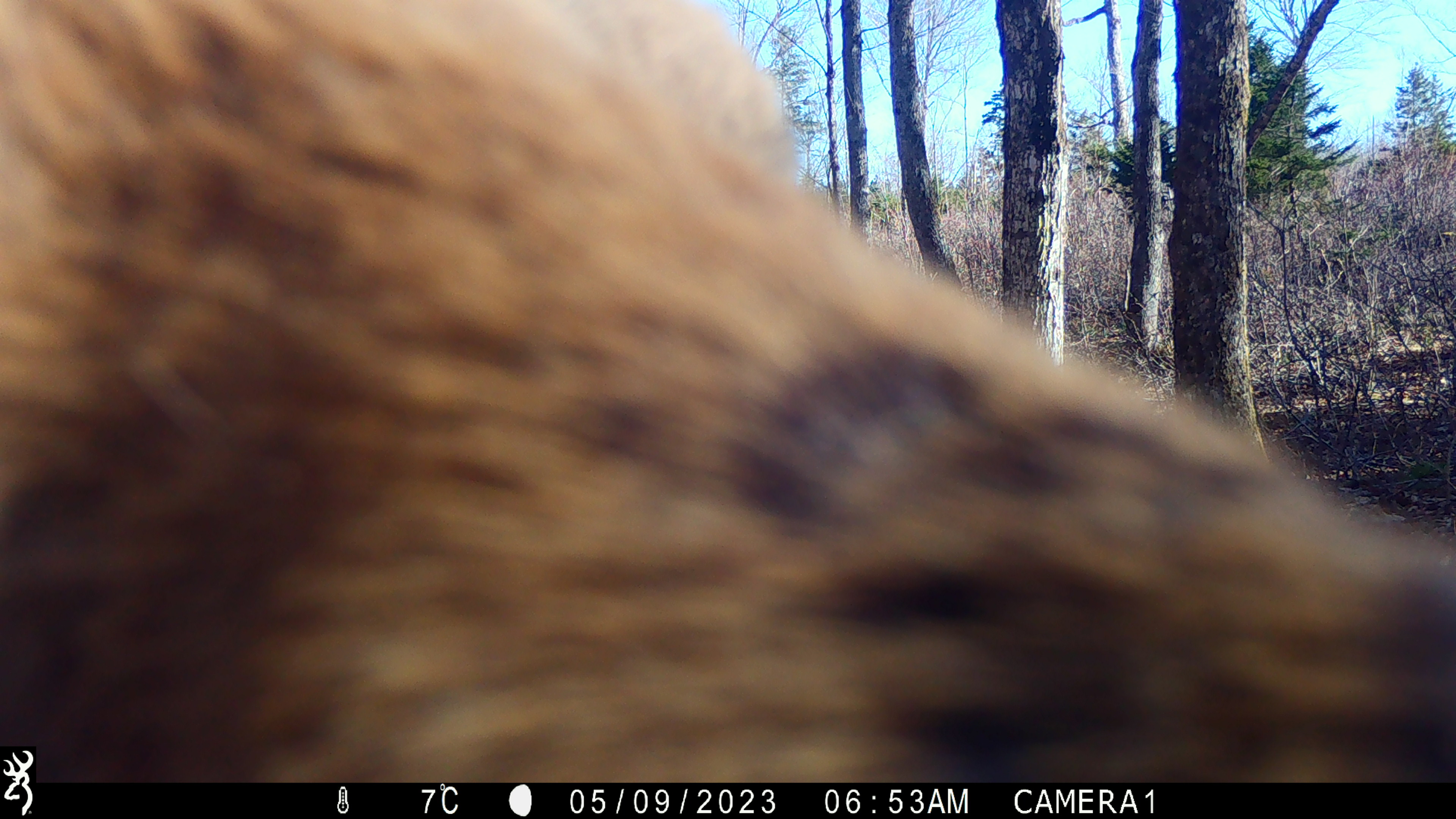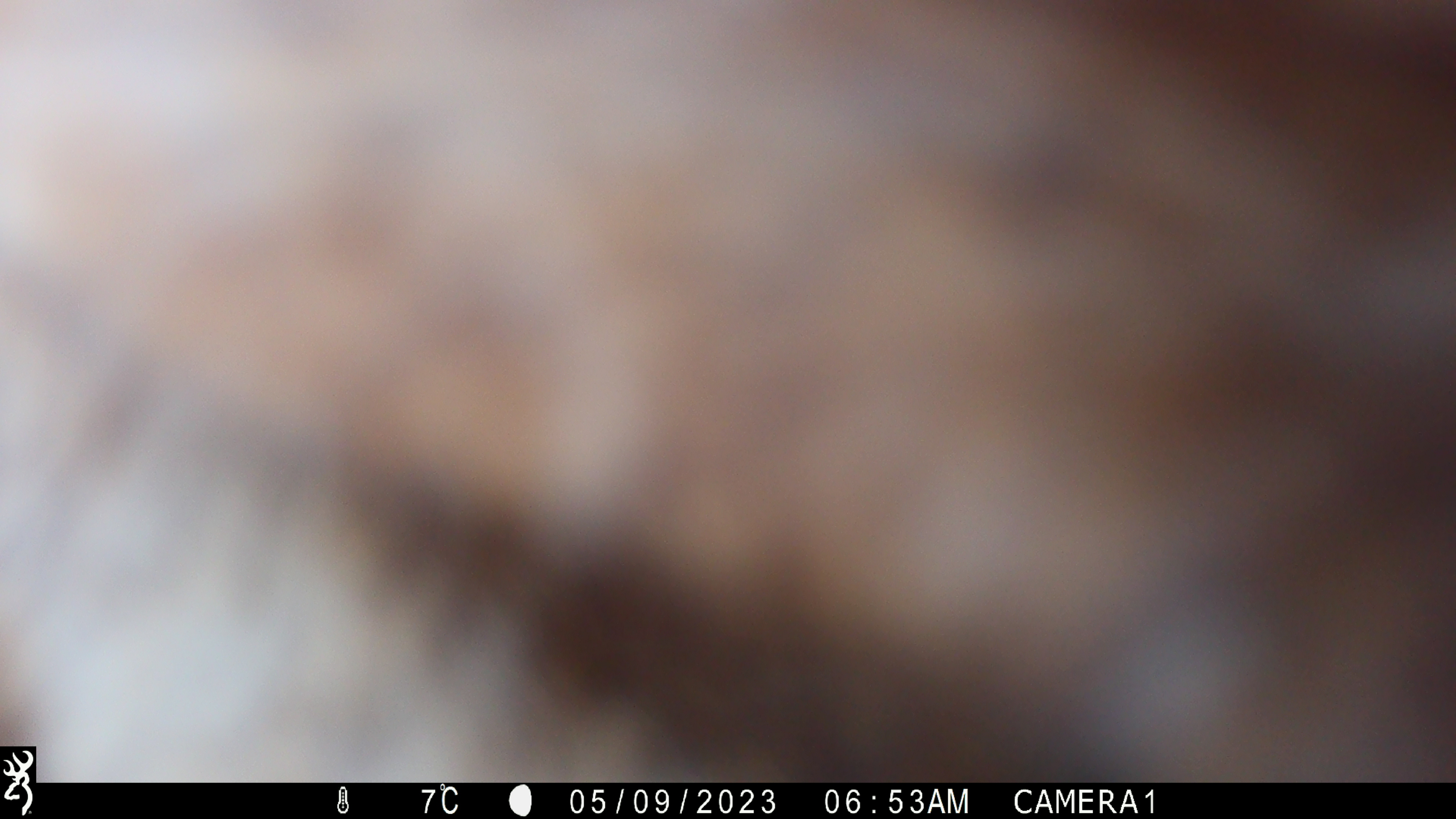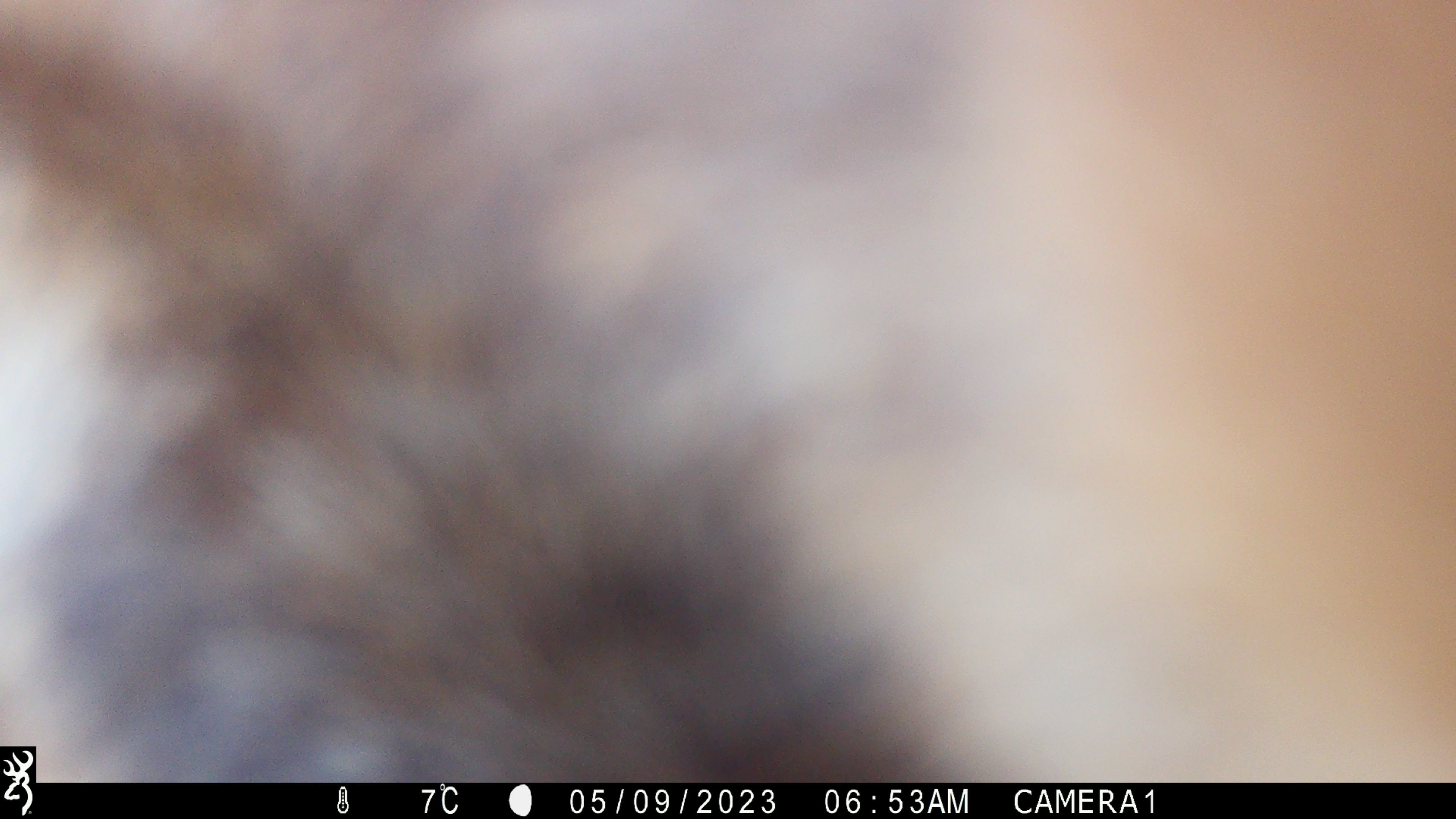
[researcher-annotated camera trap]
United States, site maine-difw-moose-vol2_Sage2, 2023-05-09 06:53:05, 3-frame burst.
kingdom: Animalia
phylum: Chordata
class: Mammalia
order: Artiodactyla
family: Cervidae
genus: Odocoileus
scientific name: Odocoileus virginianus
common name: white-tailed deer